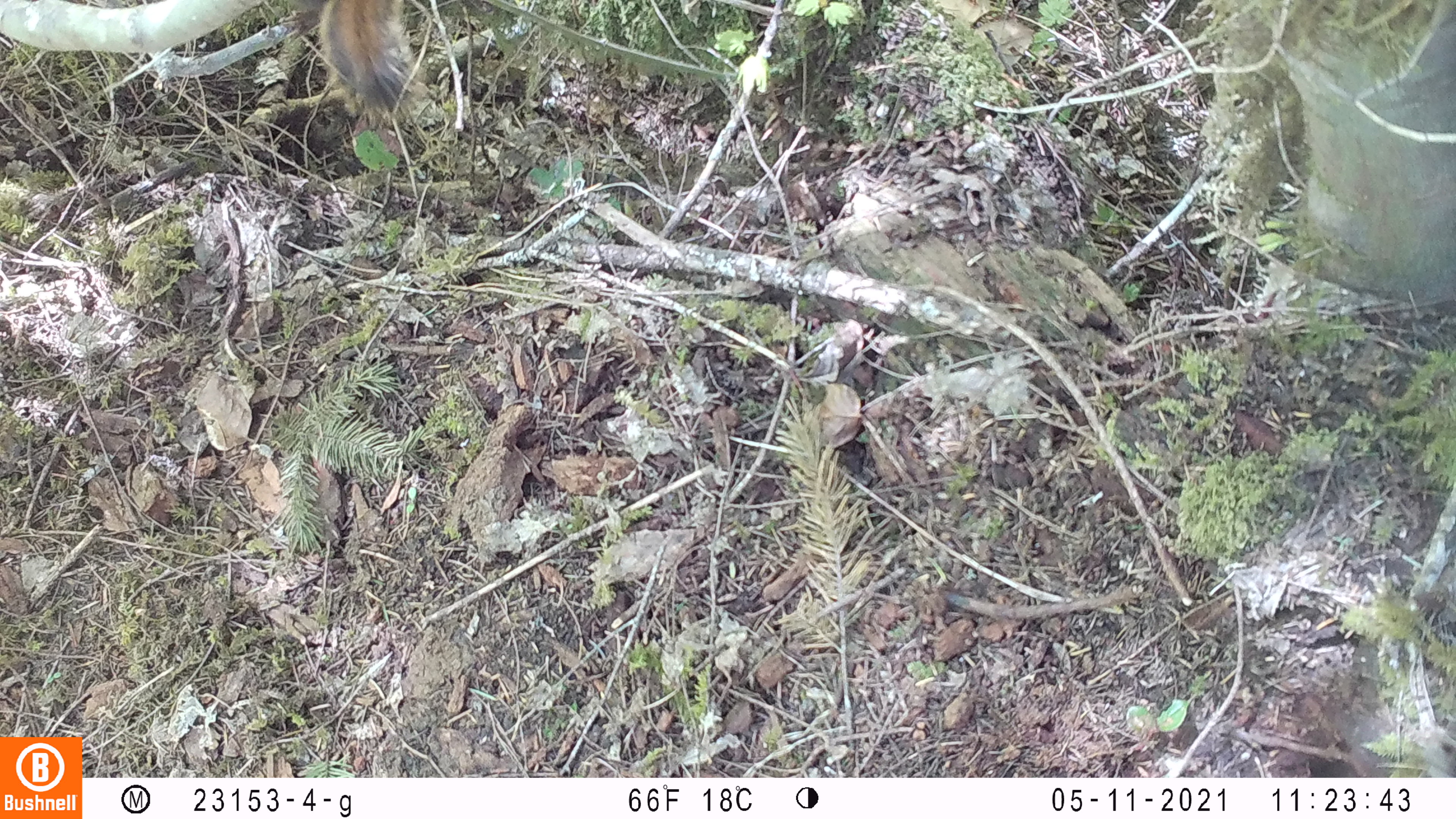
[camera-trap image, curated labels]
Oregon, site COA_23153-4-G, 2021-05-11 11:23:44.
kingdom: Animalia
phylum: Chordata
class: Mammalia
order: Rodentia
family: Sciuridae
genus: Tamiasciurus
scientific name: Tamiasciurus douglasii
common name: douglas squirrel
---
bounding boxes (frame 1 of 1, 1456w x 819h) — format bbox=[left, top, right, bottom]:
douglas squirrel: bbox=[322, 0, 419, 129]